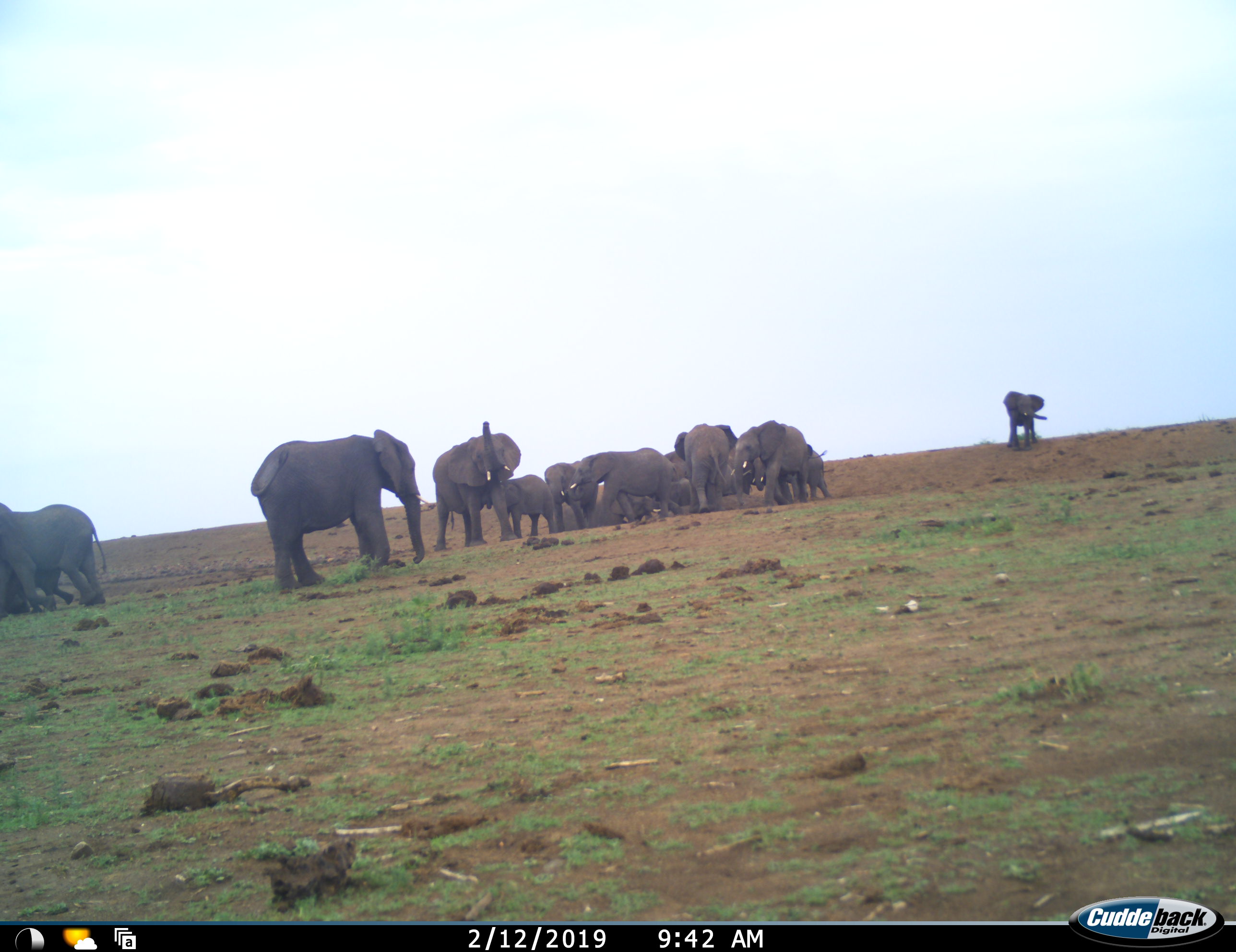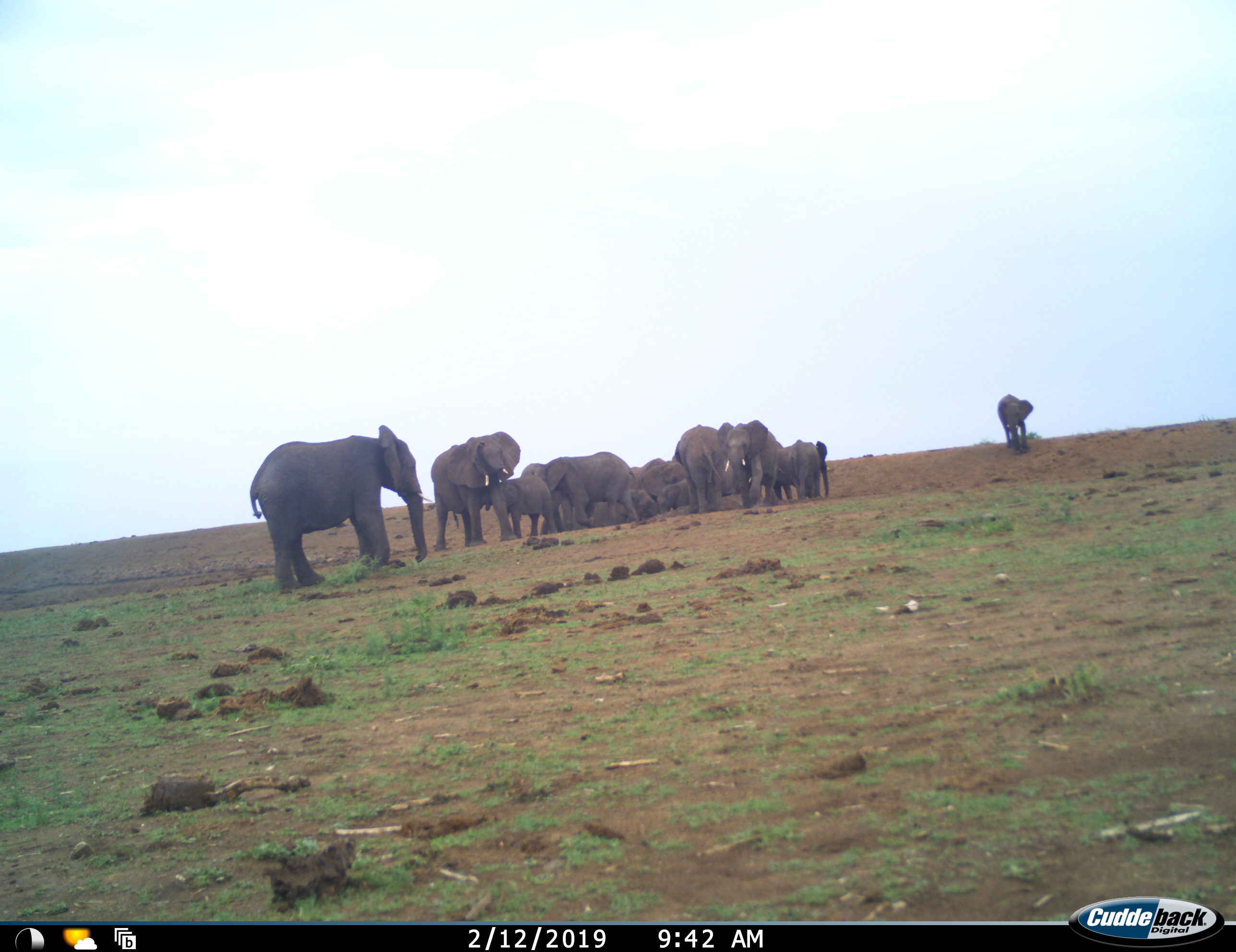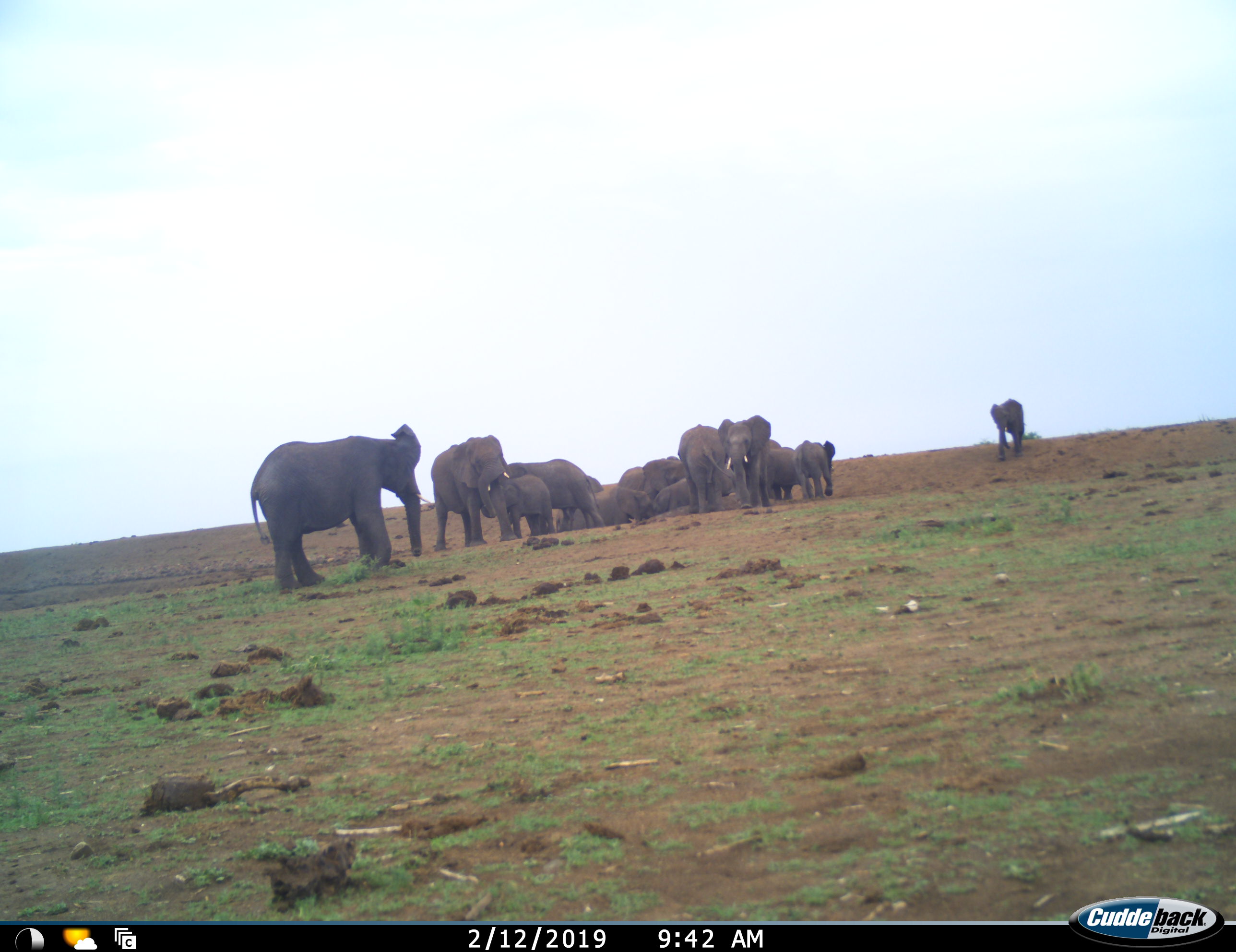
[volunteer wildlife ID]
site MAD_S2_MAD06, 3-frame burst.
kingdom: Animalia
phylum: Chordata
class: Mammalia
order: Proboscidea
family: Elephantidae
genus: Loxodonta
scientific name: Loxodonta africana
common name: african bush elephant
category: elephant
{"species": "elephant (african bush elephant) (Loxodonta africana)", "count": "11-50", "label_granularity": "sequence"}